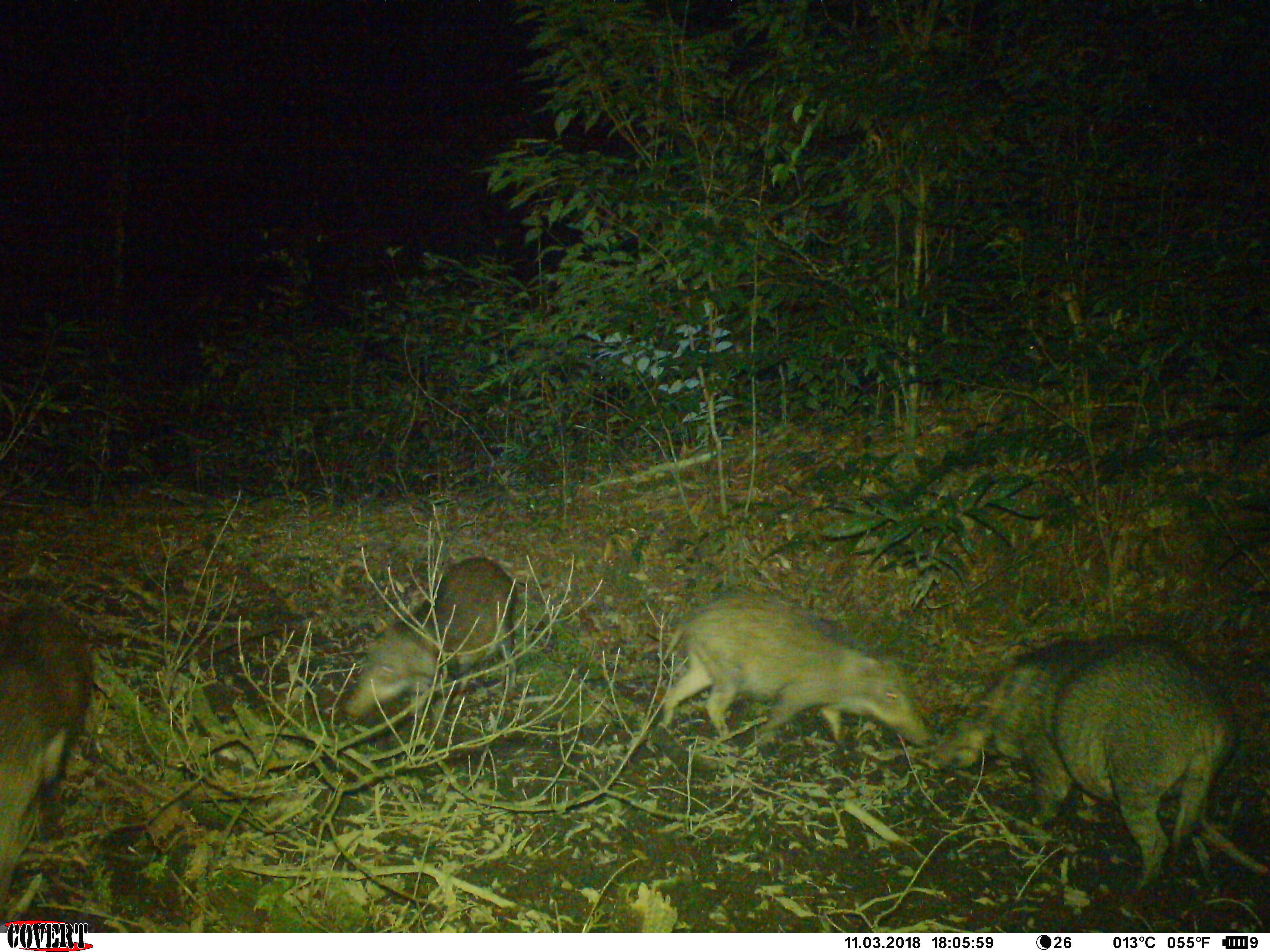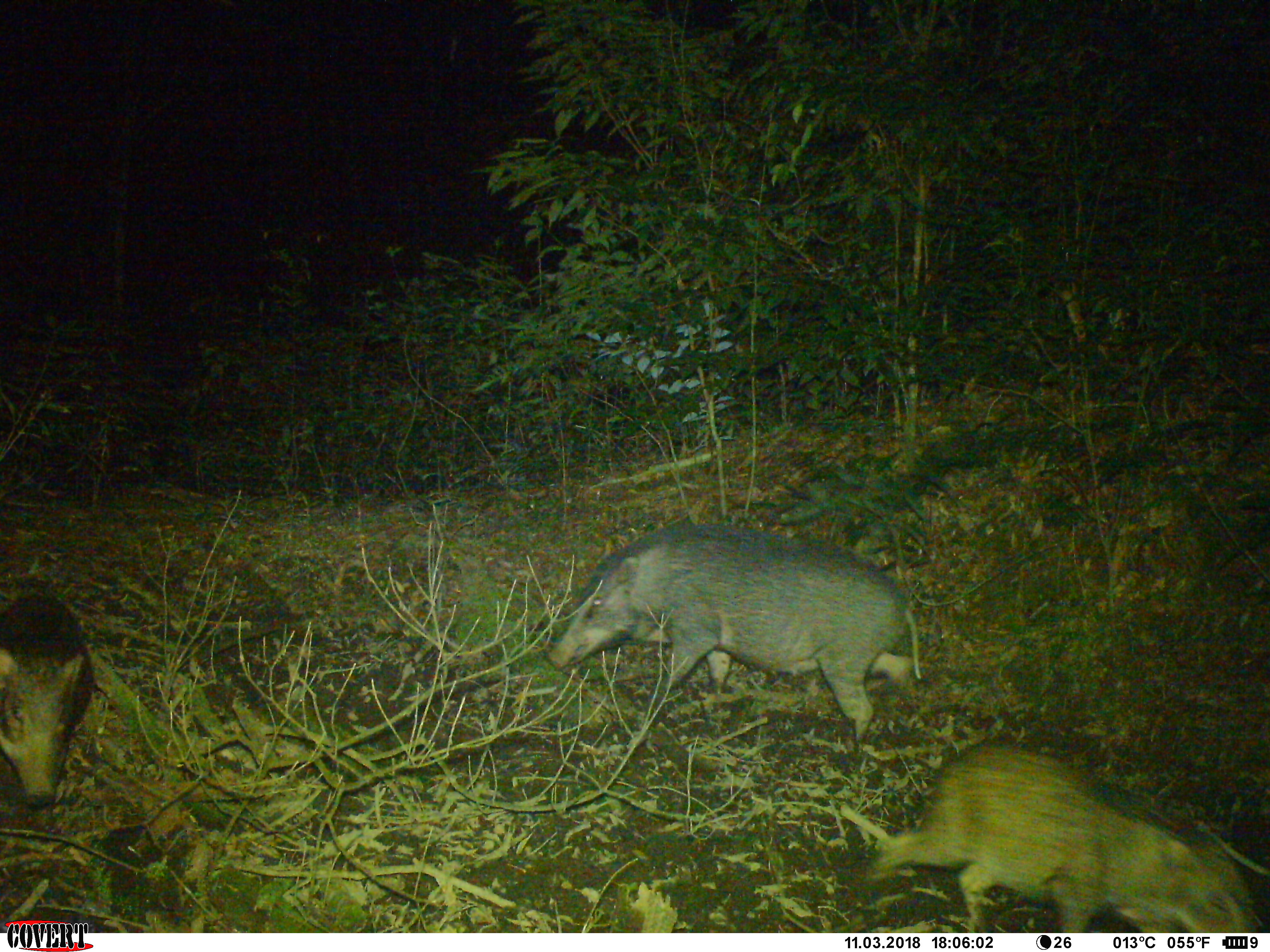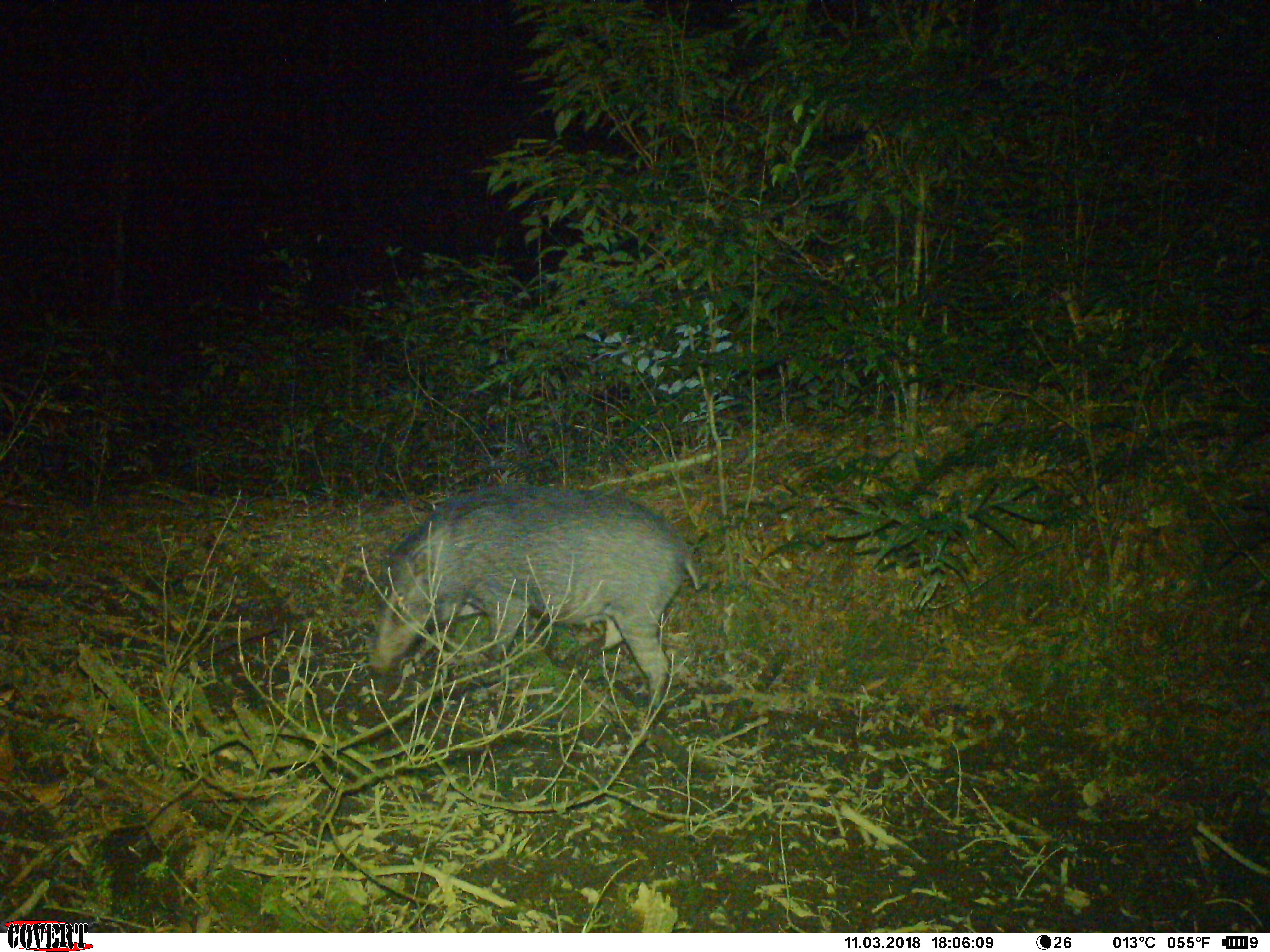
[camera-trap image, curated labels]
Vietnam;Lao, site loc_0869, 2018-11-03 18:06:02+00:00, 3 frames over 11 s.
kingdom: Animalia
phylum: Chordata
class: Mammalia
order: Artiodactyla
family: Suidae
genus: Sus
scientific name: Sus scrofa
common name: eurasian wild pig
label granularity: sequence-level